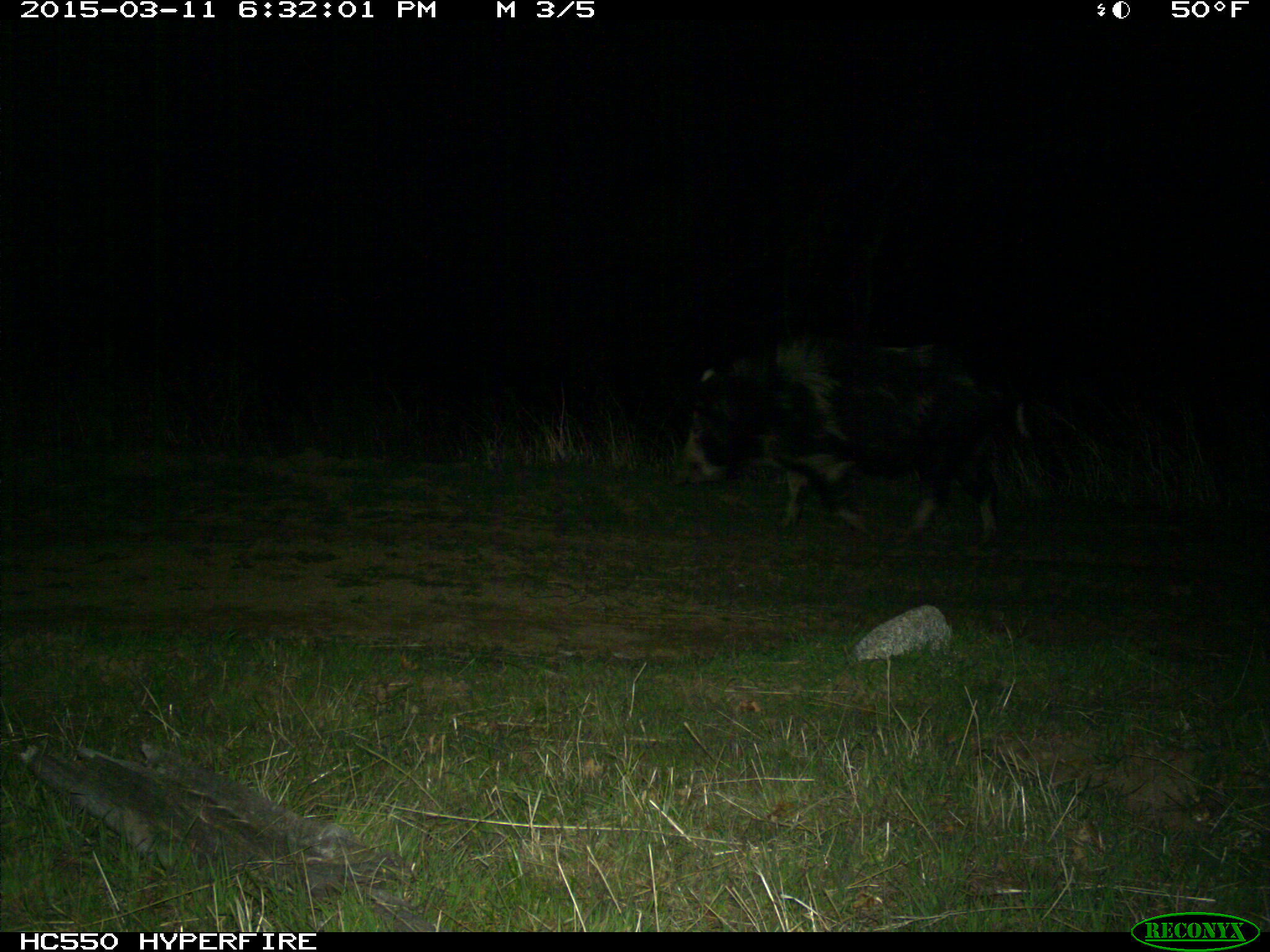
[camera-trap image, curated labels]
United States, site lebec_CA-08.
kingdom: Animalia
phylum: Chordata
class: Mammalia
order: Artiodactyla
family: Suidae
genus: Sus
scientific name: Sus scrofa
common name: wild boar